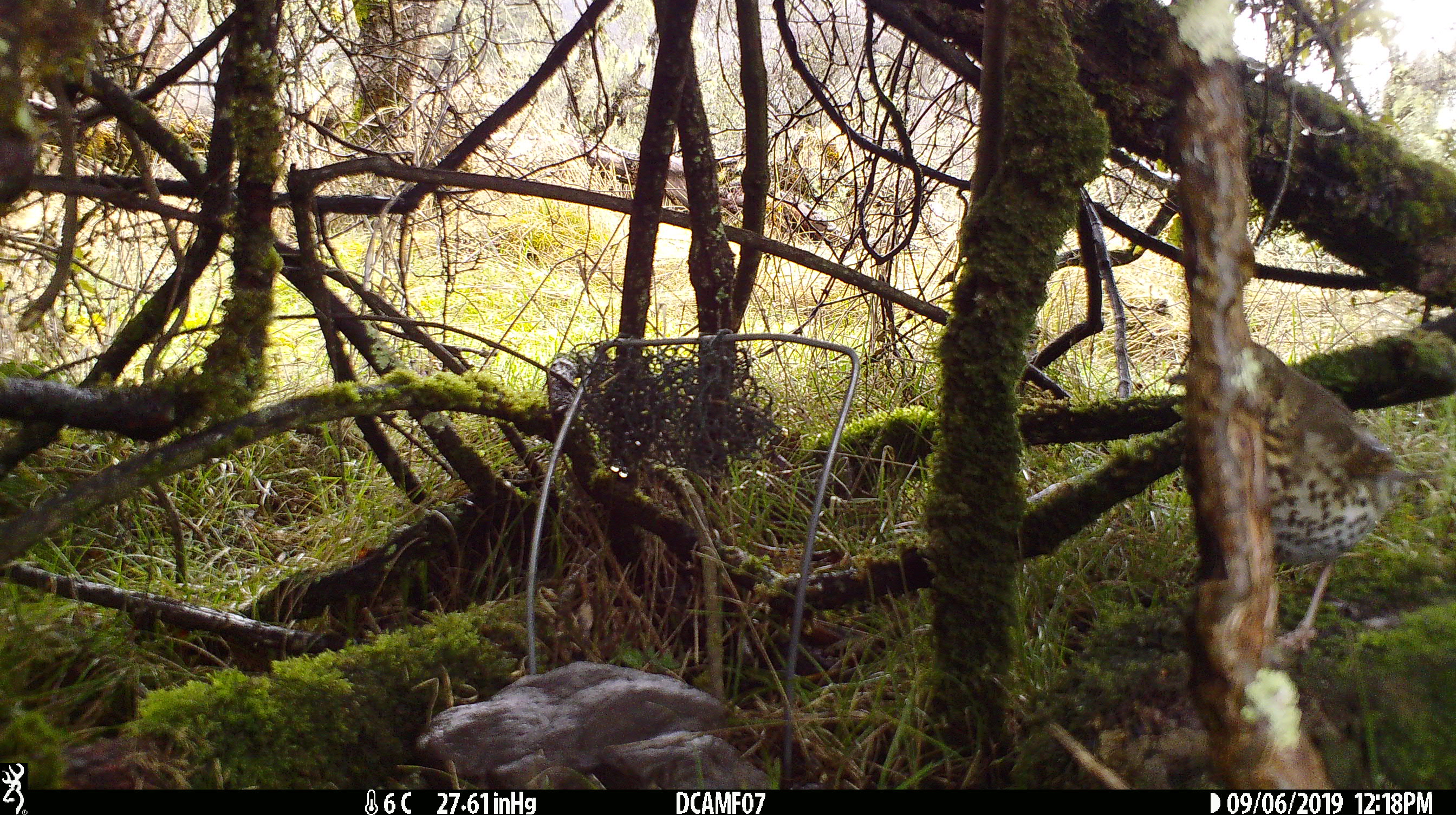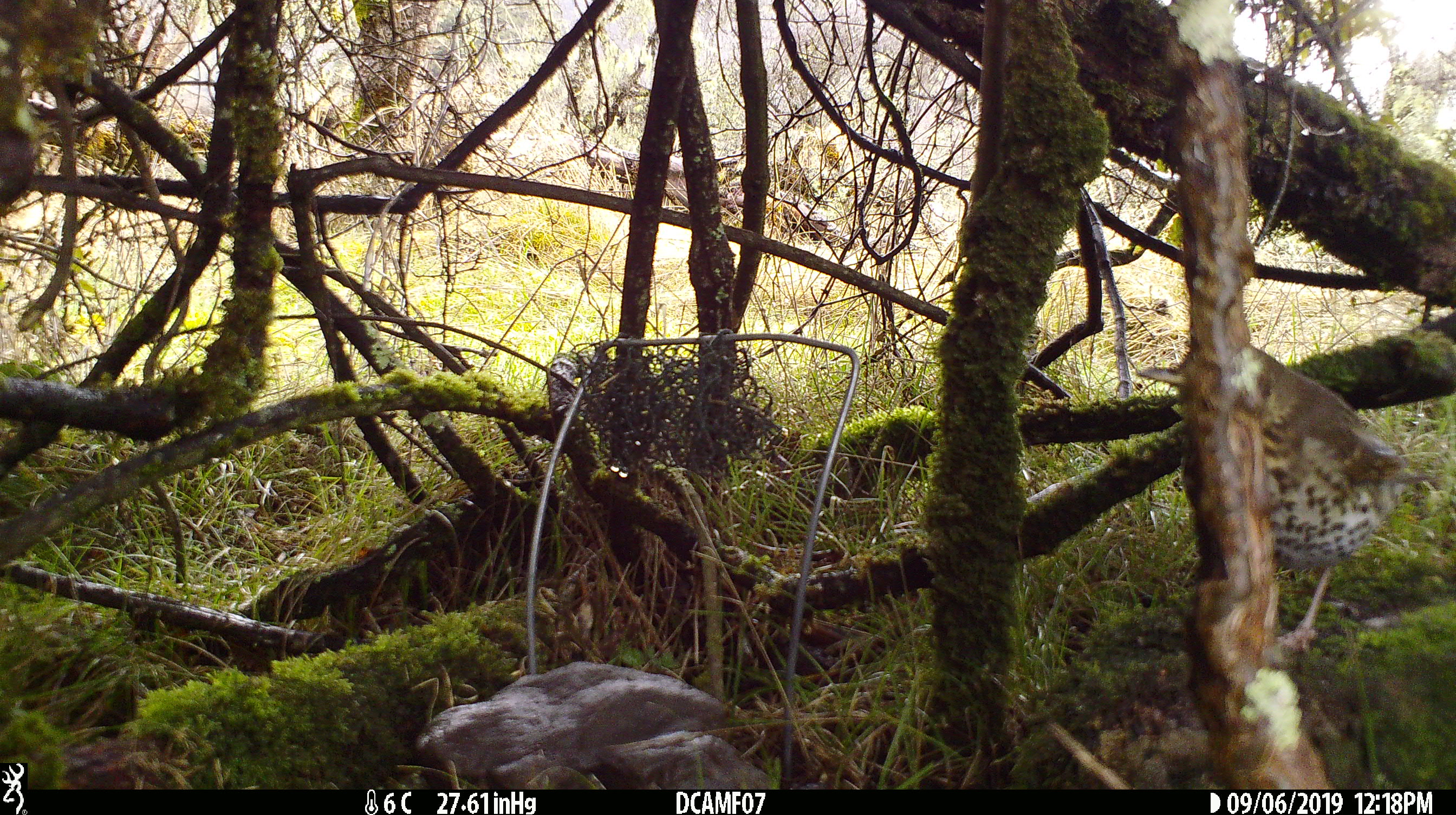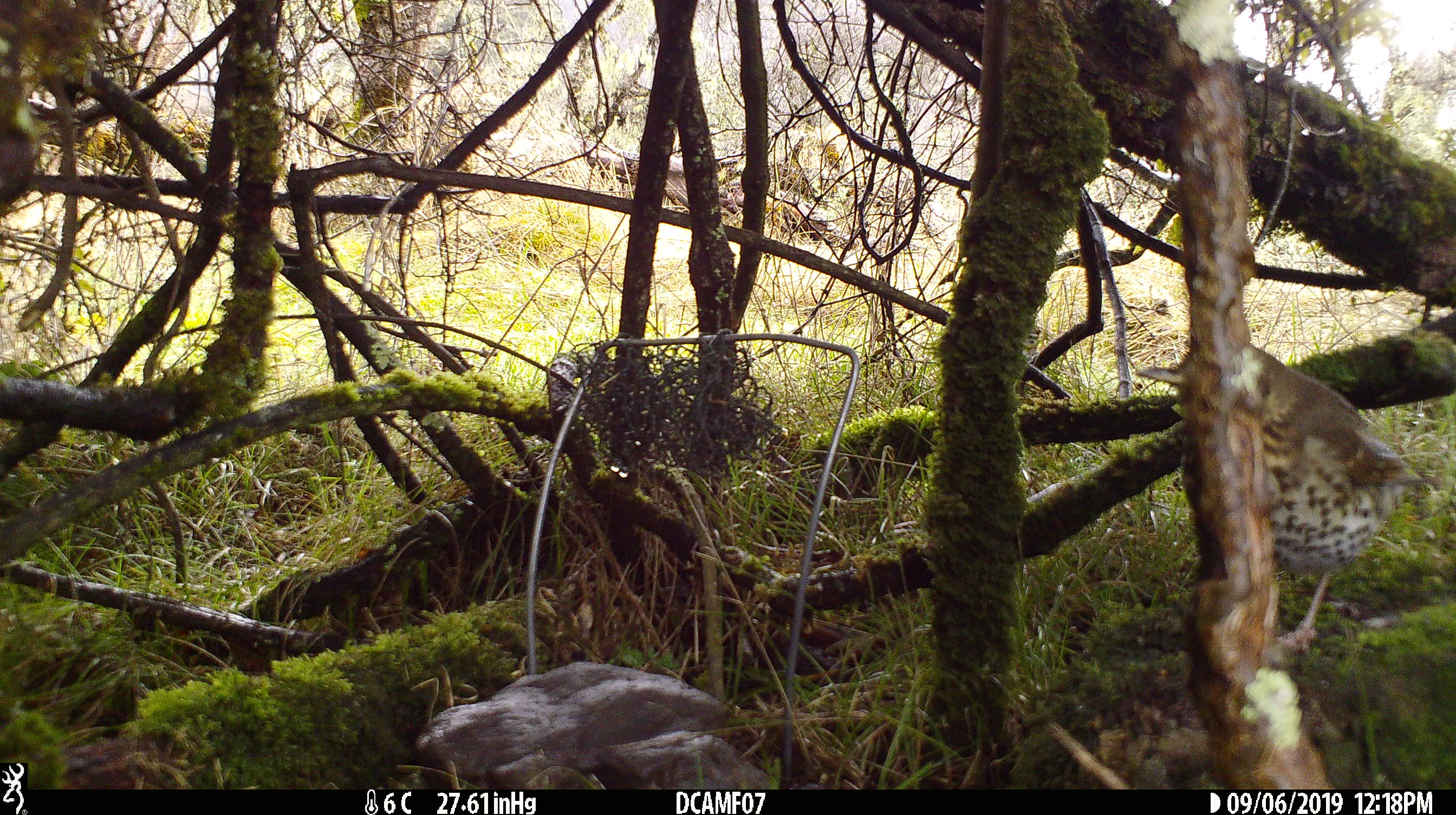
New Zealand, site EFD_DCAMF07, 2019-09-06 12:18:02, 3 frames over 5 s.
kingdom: Animalia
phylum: Chordata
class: Aves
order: Passeriformes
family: Turdidae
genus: Turdus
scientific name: Turdus philomelos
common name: song thrush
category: thrush